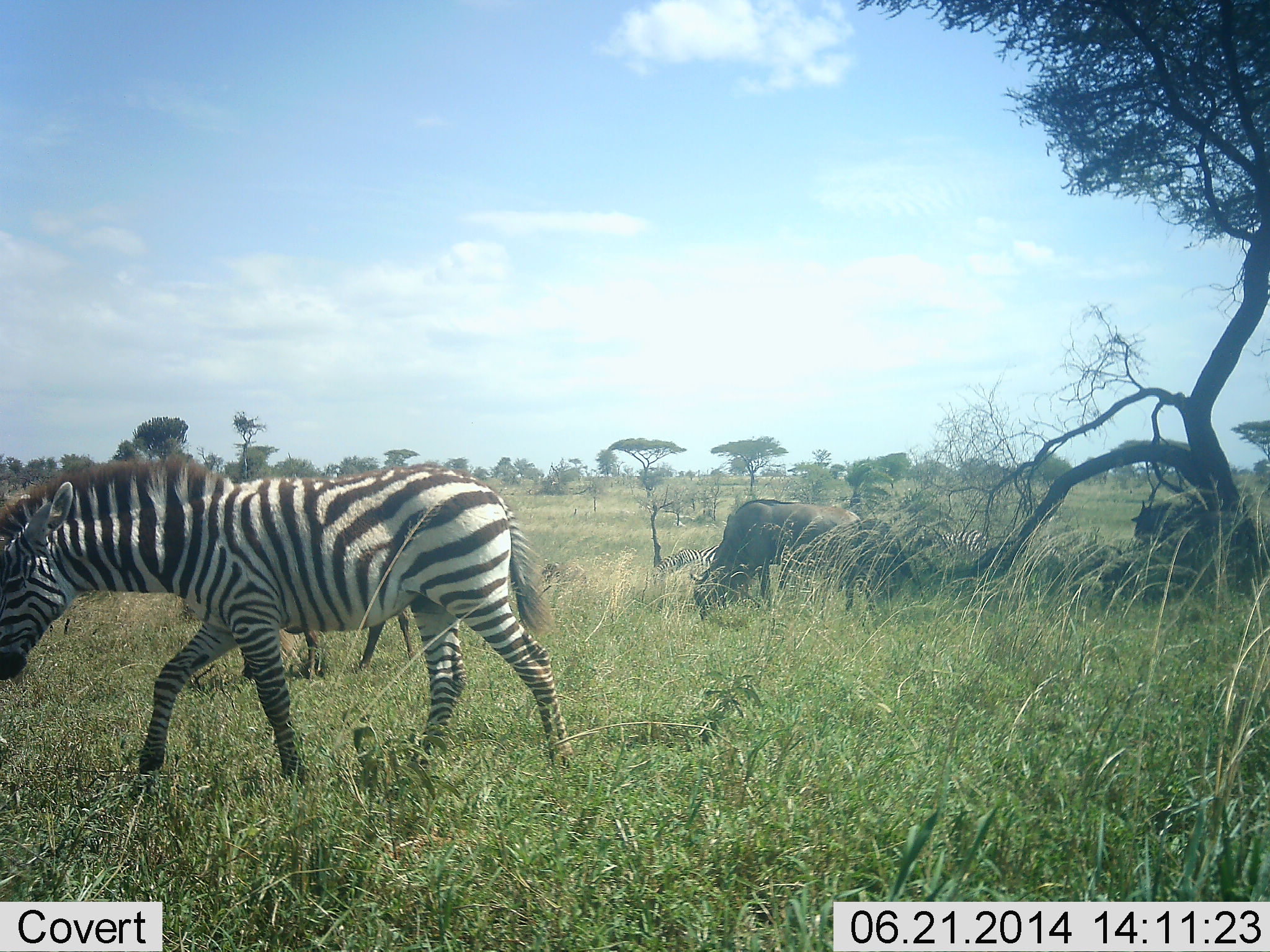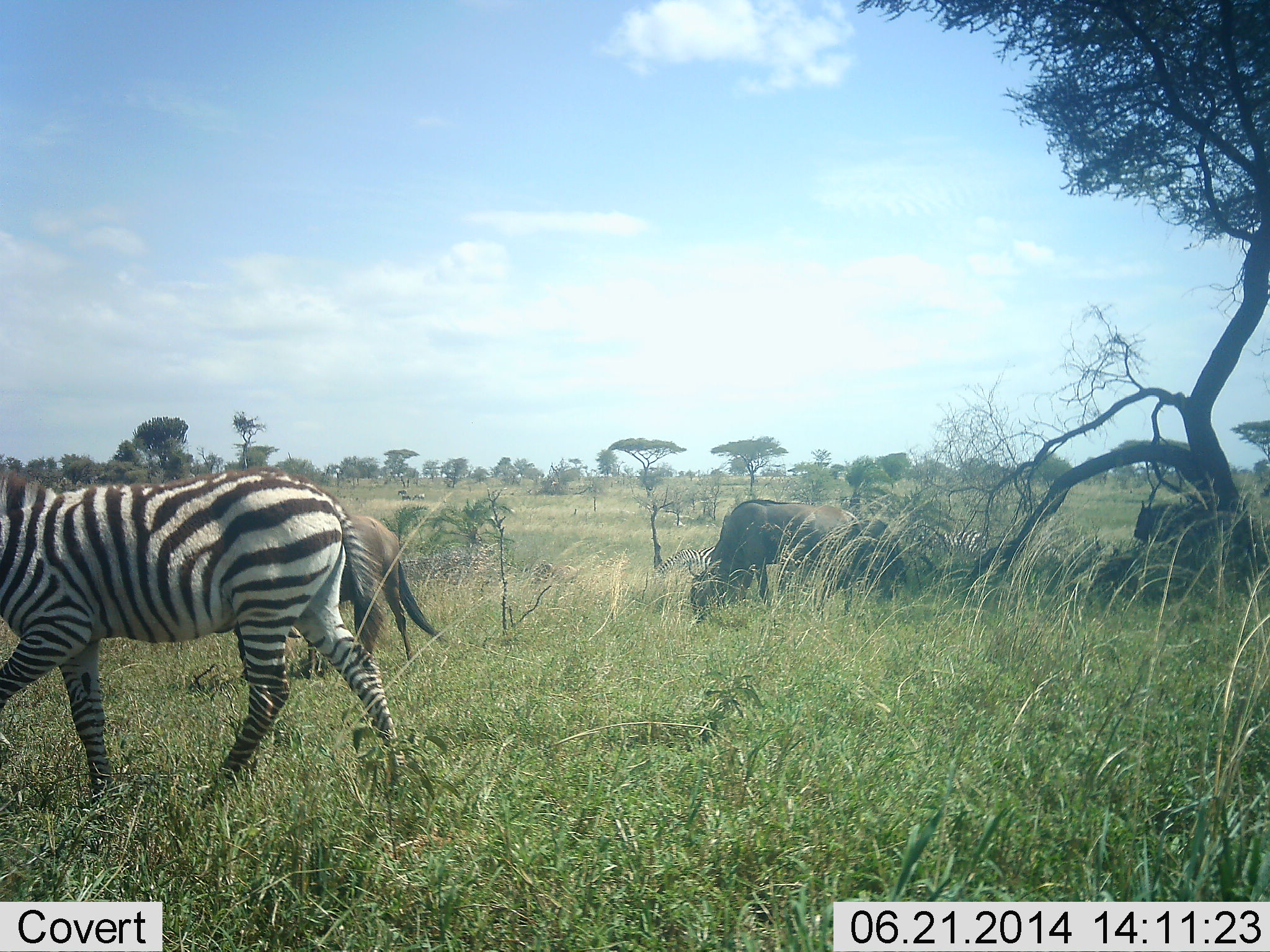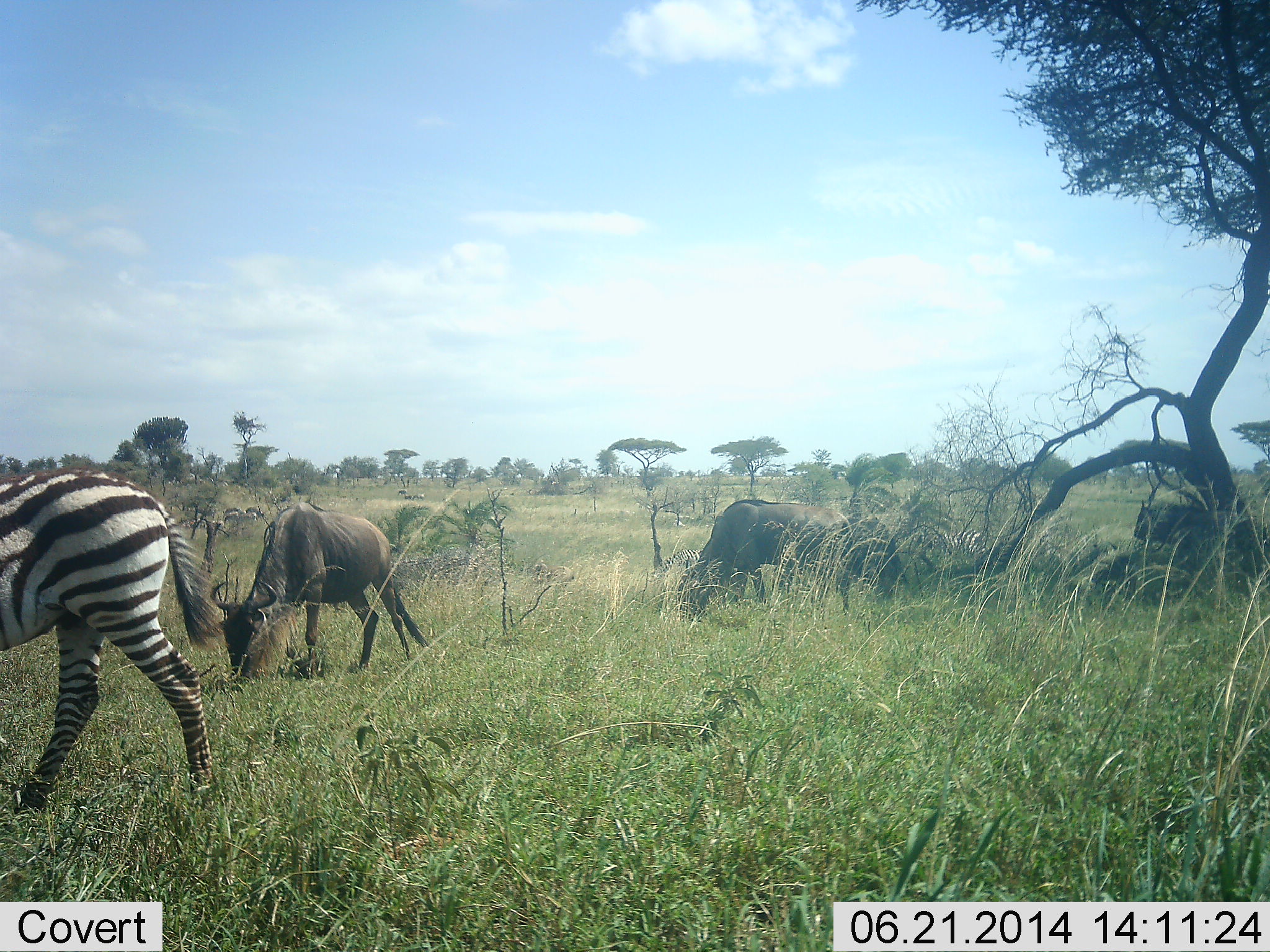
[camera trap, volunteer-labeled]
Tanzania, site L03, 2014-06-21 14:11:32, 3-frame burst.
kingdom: Animalia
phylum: Chordata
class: Mammalia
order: Artiodactyla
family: Bovidae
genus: Connochaetes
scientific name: Connochaetes taurinus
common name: blue wildebeest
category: wildebeest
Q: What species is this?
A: Wildebeest (blue wildebeest) (Connochaetes taurinus).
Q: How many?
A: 4.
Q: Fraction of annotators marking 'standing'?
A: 45%.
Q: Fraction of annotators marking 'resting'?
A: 18%.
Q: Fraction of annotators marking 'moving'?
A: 18%.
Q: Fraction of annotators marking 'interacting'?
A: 0%.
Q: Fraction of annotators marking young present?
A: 0%.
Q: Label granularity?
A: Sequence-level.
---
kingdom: Animalia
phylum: Chordata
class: Mammalia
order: Perissodactyla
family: Equidae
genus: Equus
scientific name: Equus quagga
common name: plains zebra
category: zebra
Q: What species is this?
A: Zebra (plains zebra) (Equus quagga).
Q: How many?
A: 1.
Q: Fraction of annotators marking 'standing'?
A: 40%.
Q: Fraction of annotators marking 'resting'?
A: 0%.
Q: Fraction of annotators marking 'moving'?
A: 100%.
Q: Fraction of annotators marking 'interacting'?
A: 0%.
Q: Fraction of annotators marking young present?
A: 10%.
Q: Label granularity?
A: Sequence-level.